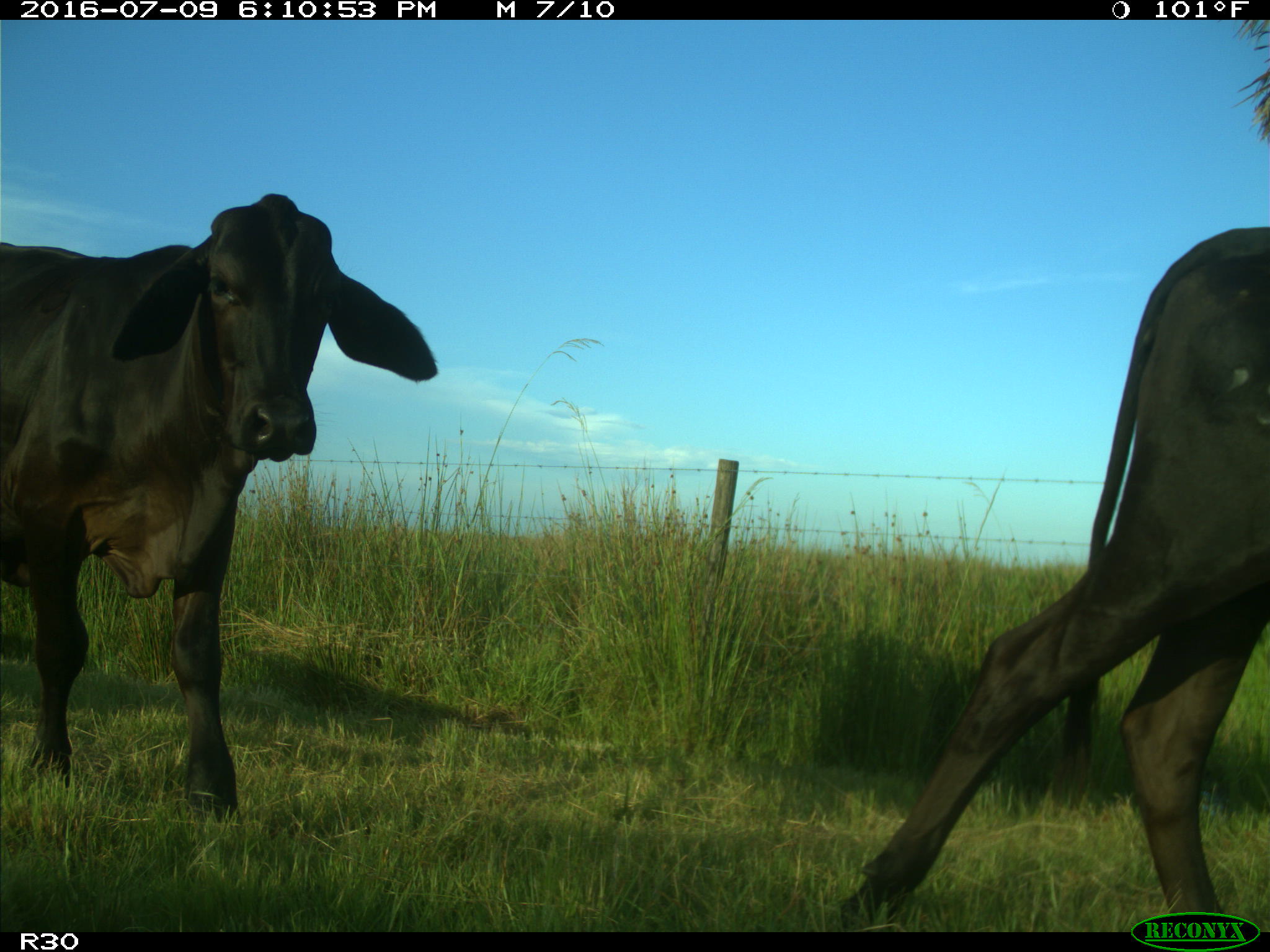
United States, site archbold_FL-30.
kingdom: Animalia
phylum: Chordata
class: Mammalia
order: Artiodactyla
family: Bovidae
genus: Bos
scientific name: Bos taurus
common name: domestic cow